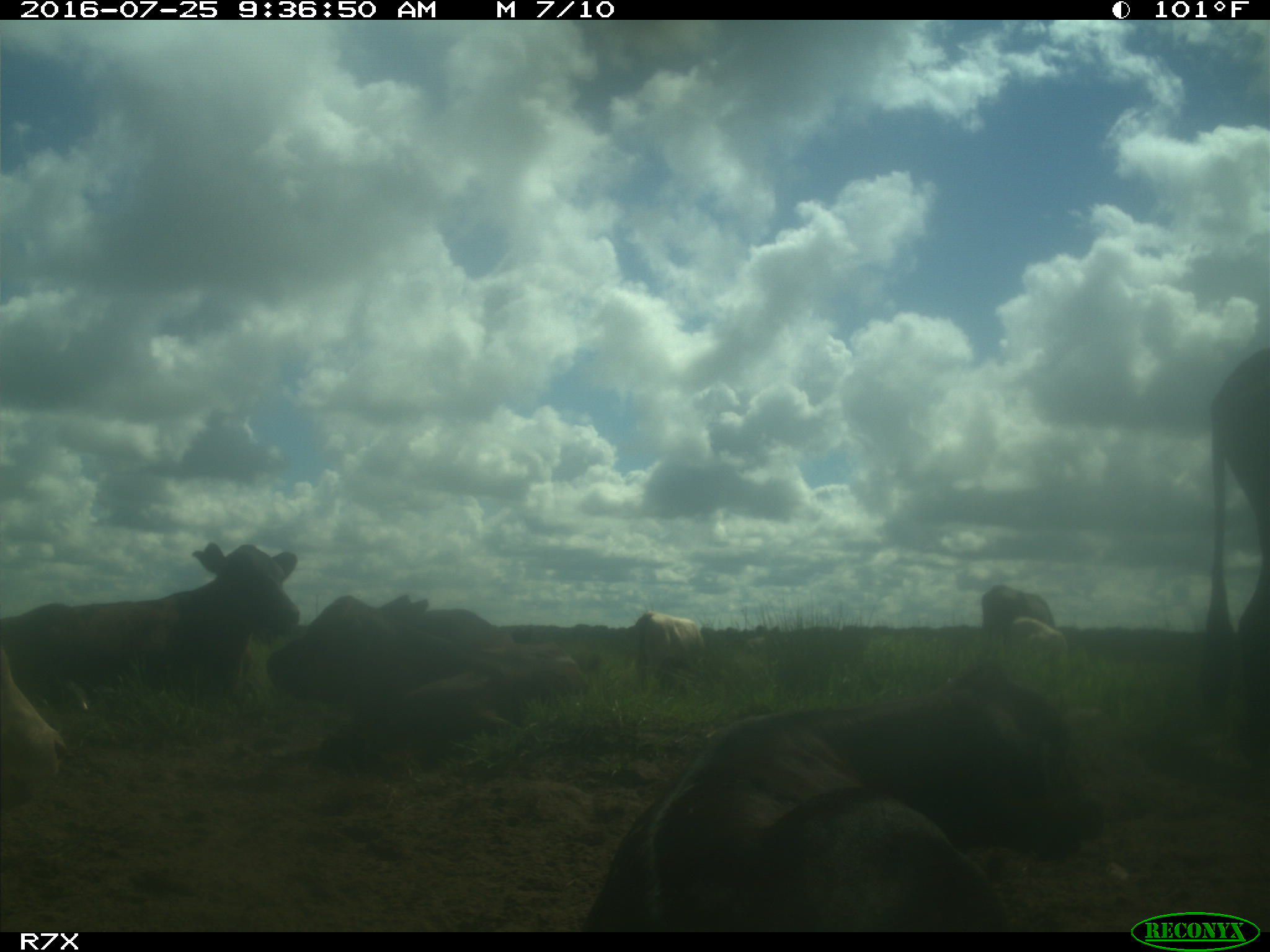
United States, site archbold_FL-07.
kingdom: Animalia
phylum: Chordata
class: Mammalia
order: Artiodactyla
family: Bovidae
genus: Bos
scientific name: Bos taurus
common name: domestic cow